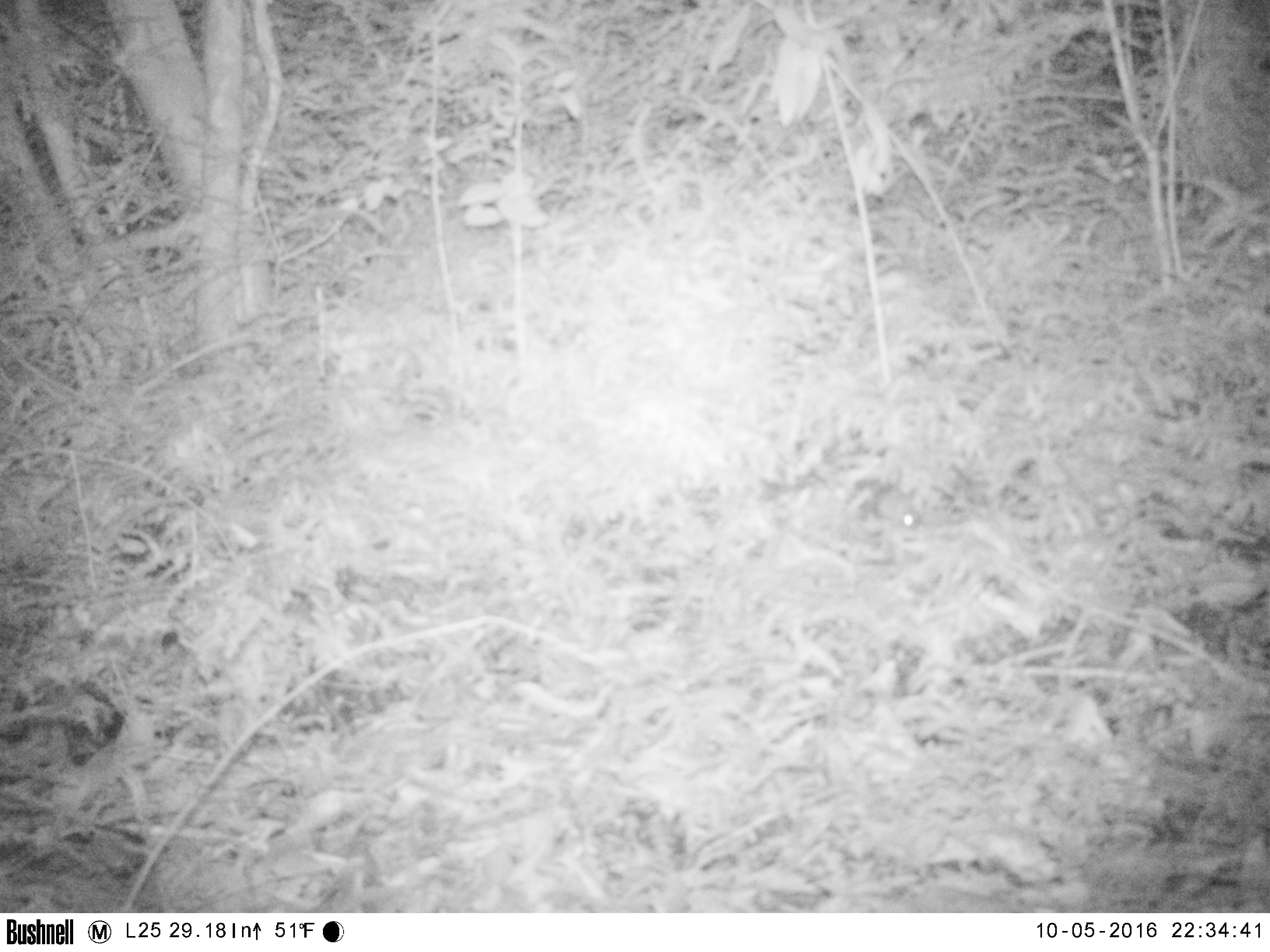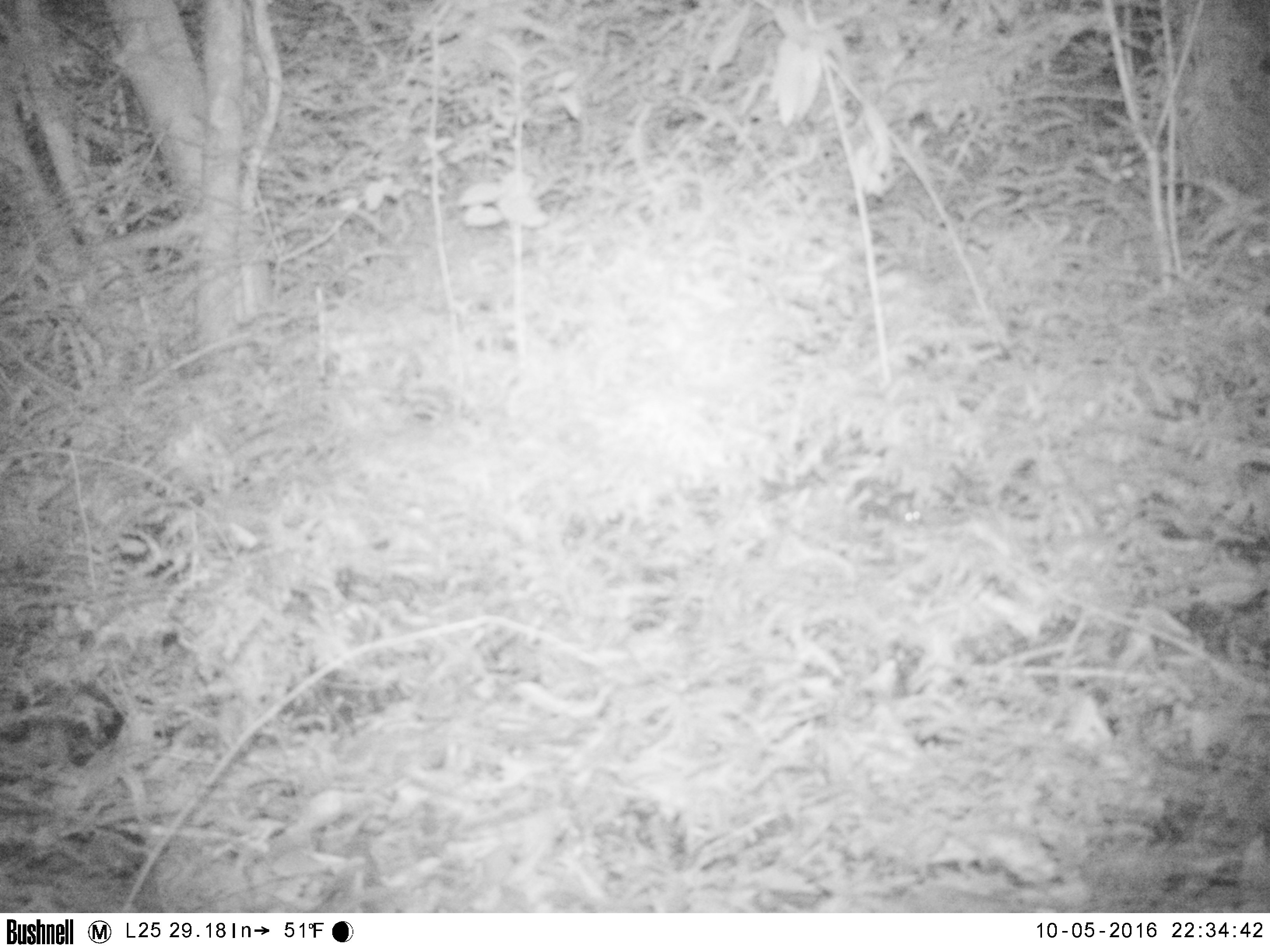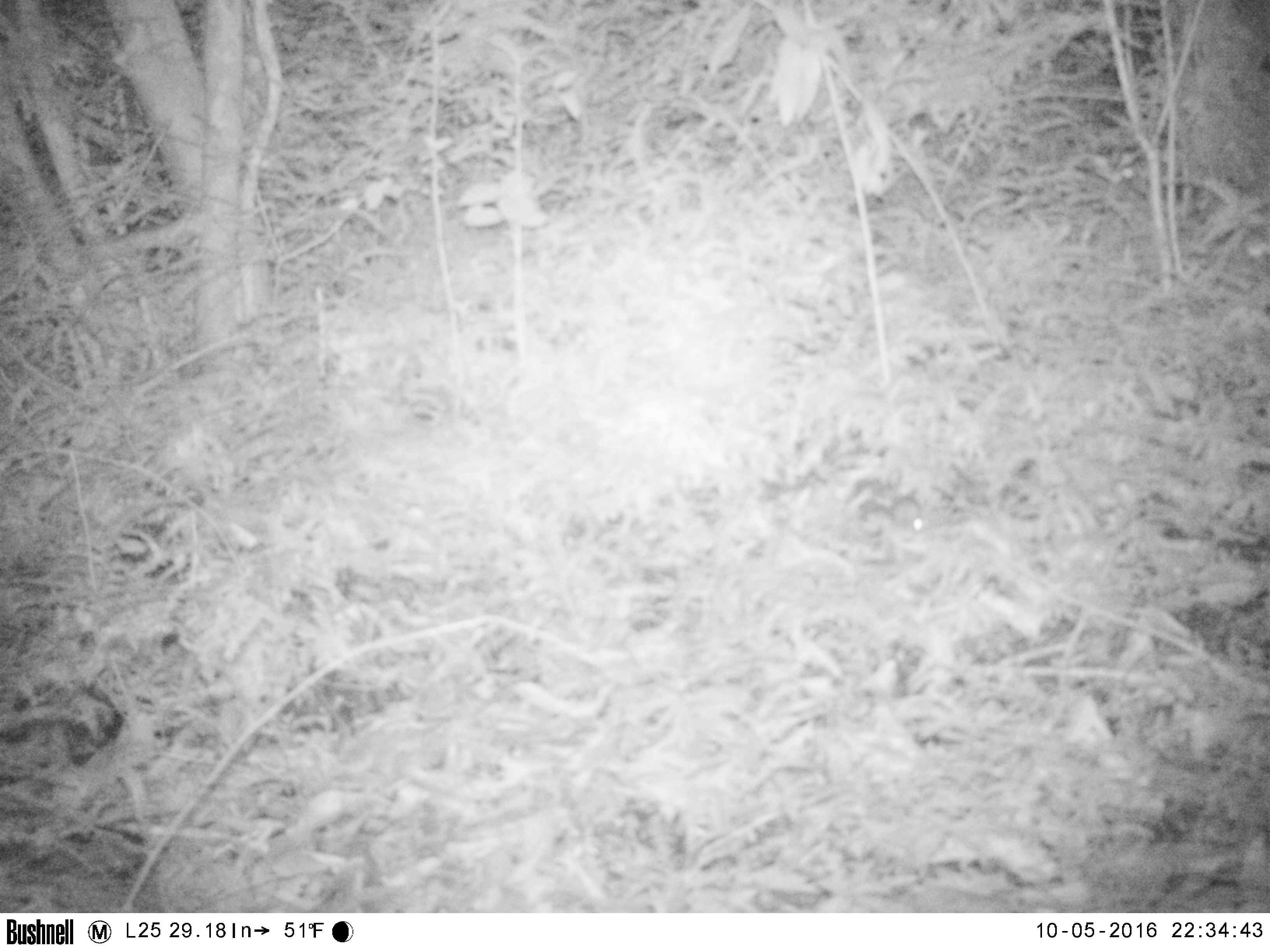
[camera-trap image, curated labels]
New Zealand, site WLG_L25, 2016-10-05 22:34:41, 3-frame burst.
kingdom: Animalia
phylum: Chordata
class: Mammalia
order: Rodentia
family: Muridae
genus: Mus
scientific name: Mus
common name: mouse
Mouse (Mus).